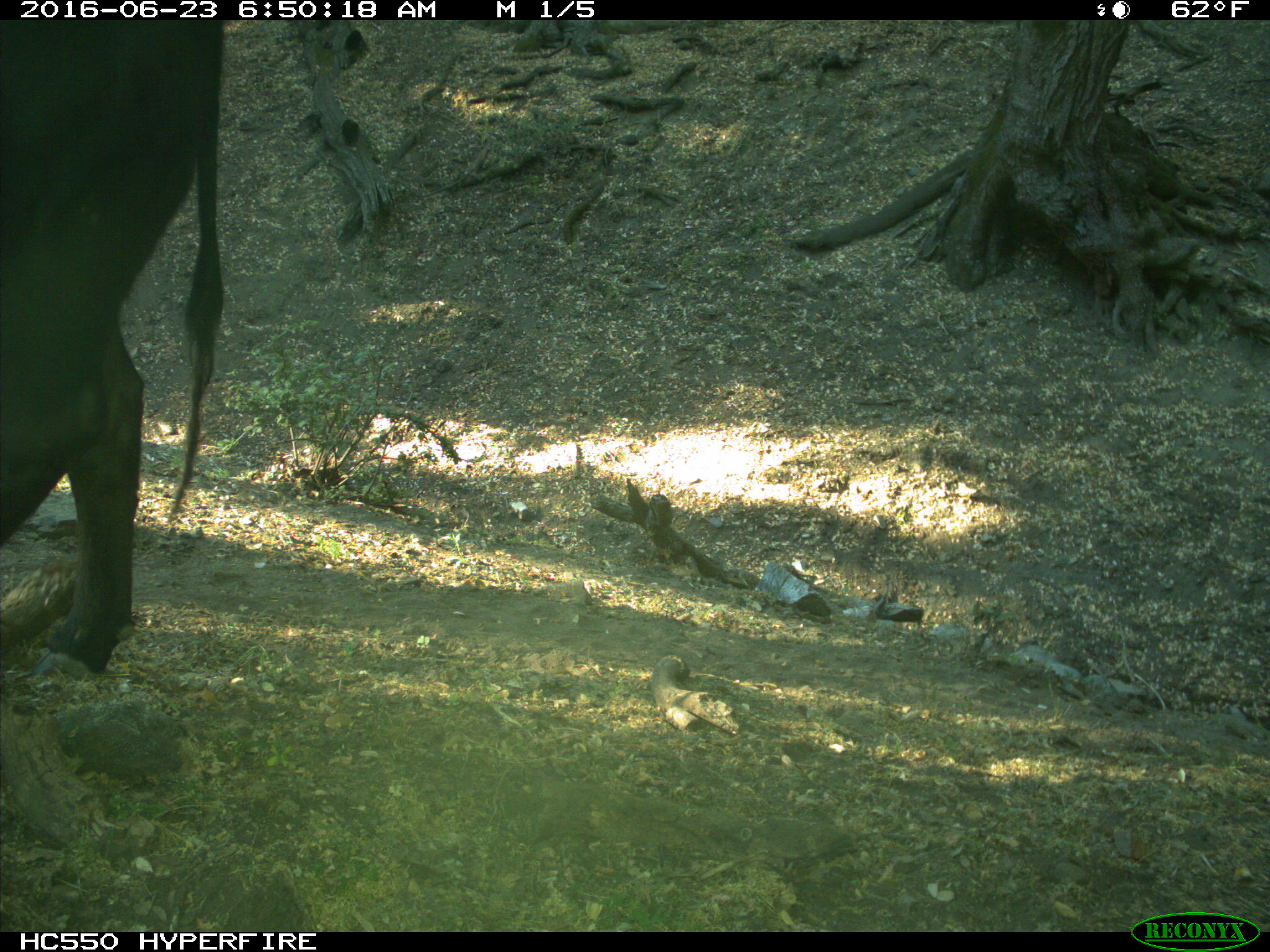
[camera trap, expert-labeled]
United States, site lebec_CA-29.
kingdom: Animalia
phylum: Chordata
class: Mammalia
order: Artiodactyla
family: Bovidae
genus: Bos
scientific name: Bos taurus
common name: domestic cow